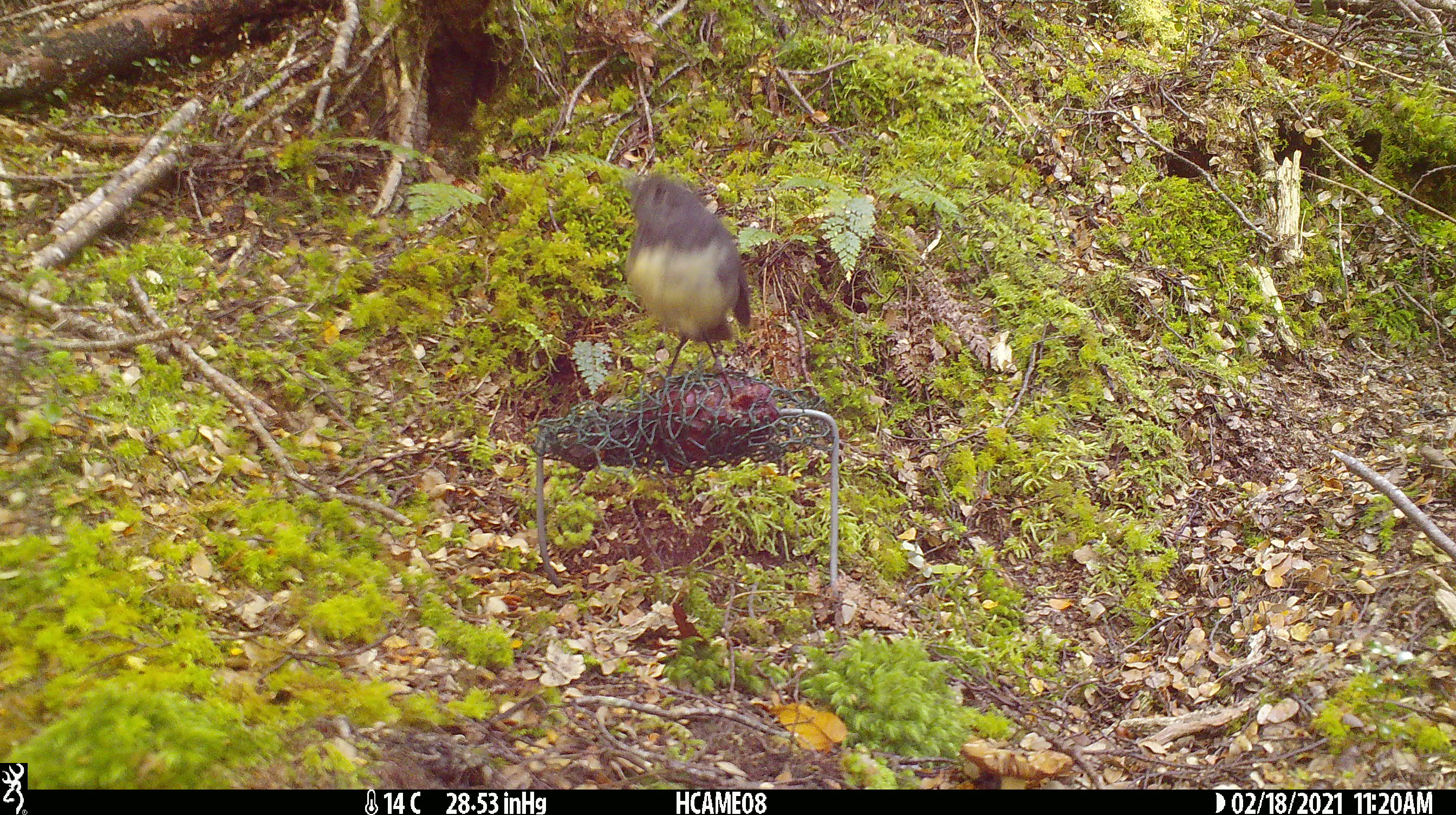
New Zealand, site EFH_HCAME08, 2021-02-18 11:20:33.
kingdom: Animalia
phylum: Chordata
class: Aves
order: Passeriformes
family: Petroicidae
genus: Petroica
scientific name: Petroica australis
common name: new zealand robin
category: robin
Robin (new zealand robin) (Petroica australis).